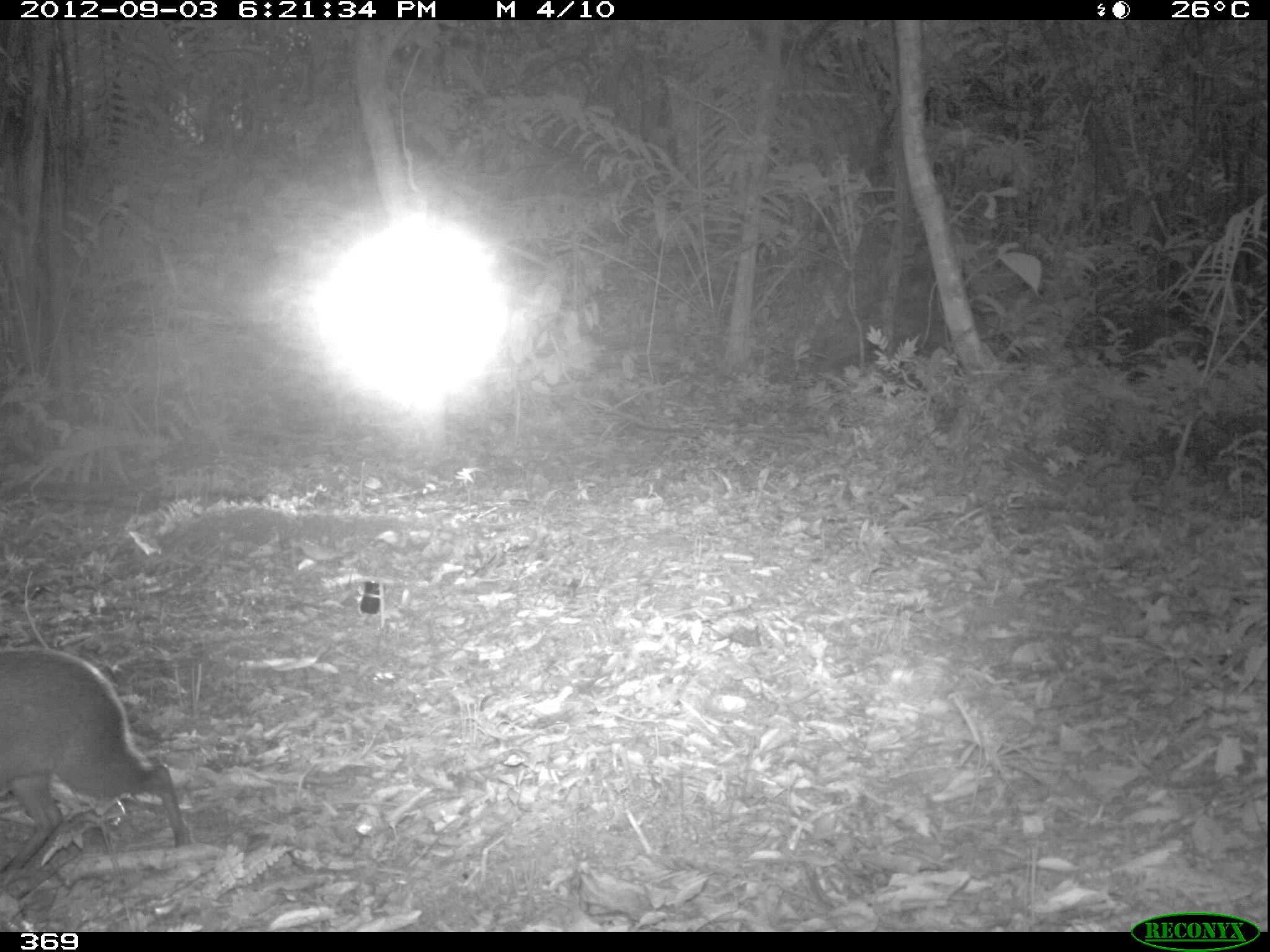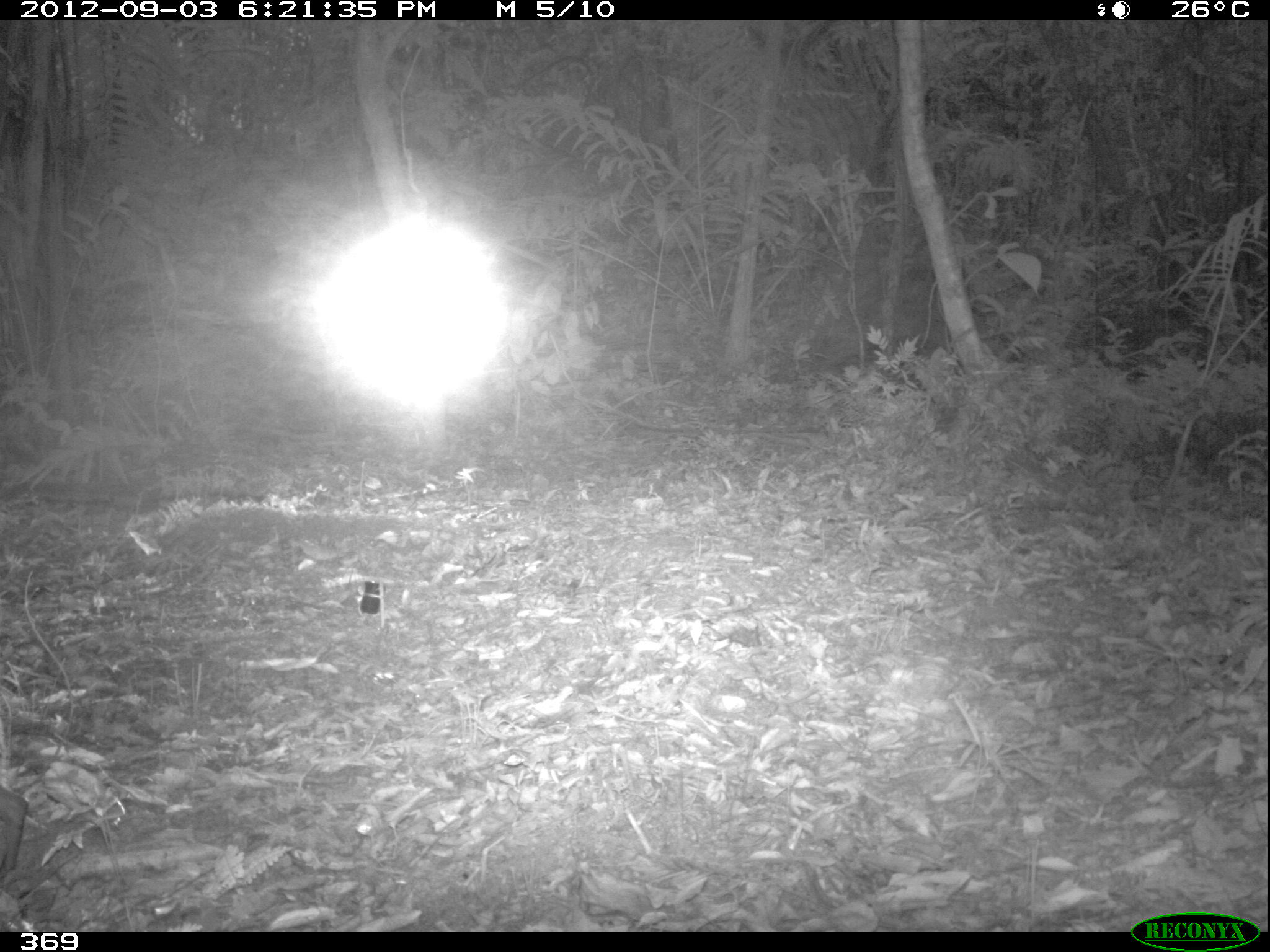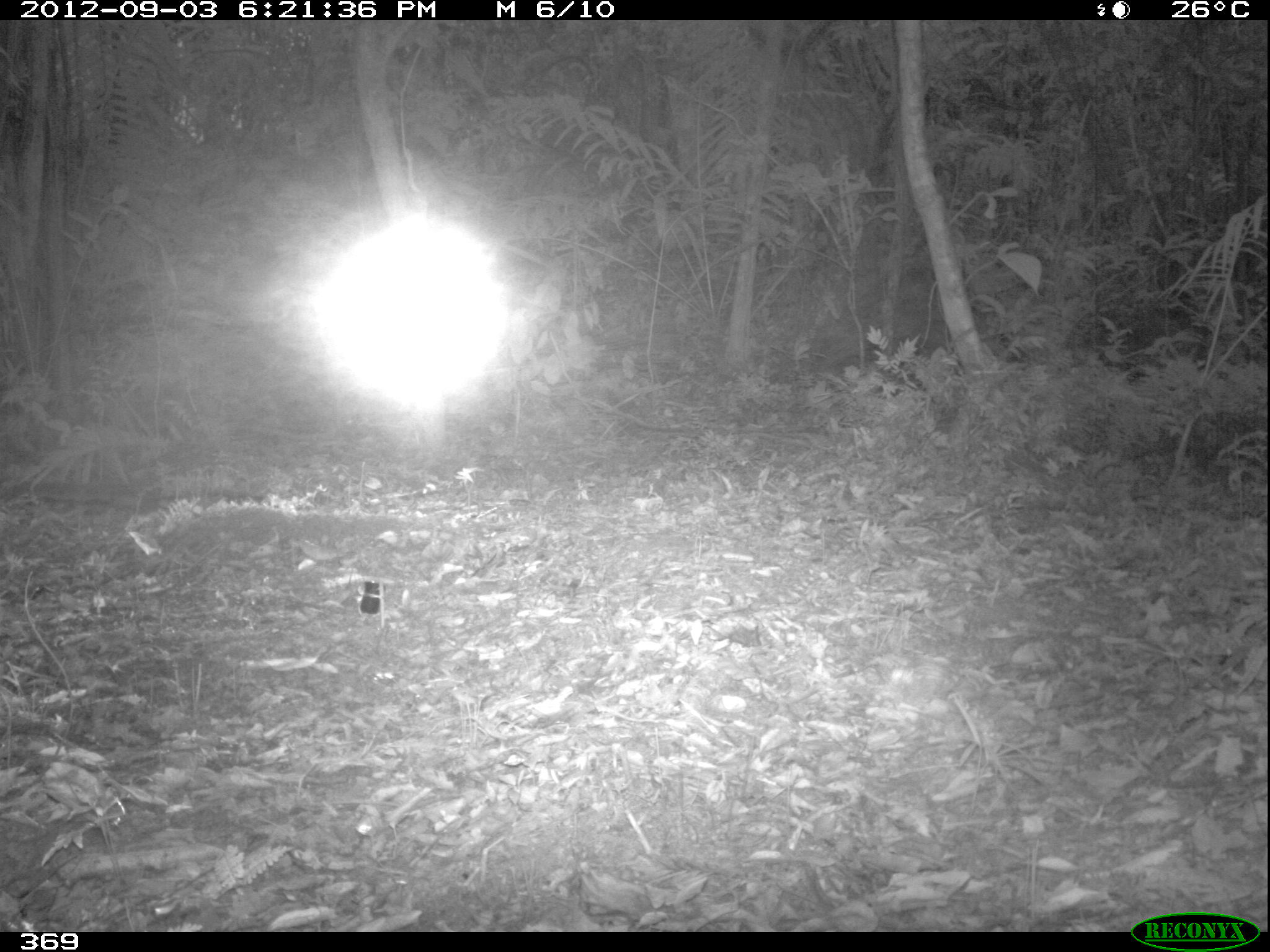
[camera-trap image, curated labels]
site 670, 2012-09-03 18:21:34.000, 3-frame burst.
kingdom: Animalia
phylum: Chordata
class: Mammalia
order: Rodentia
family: Dasyproctidae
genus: Dasyprocta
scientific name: Dasyprocta punctata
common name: central american agouti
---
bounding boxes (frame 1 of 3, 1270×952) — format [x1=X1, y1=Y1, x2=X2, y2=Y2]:
dasyprocta punctata: [x1=0, y1=647, x2=194, y2=889]